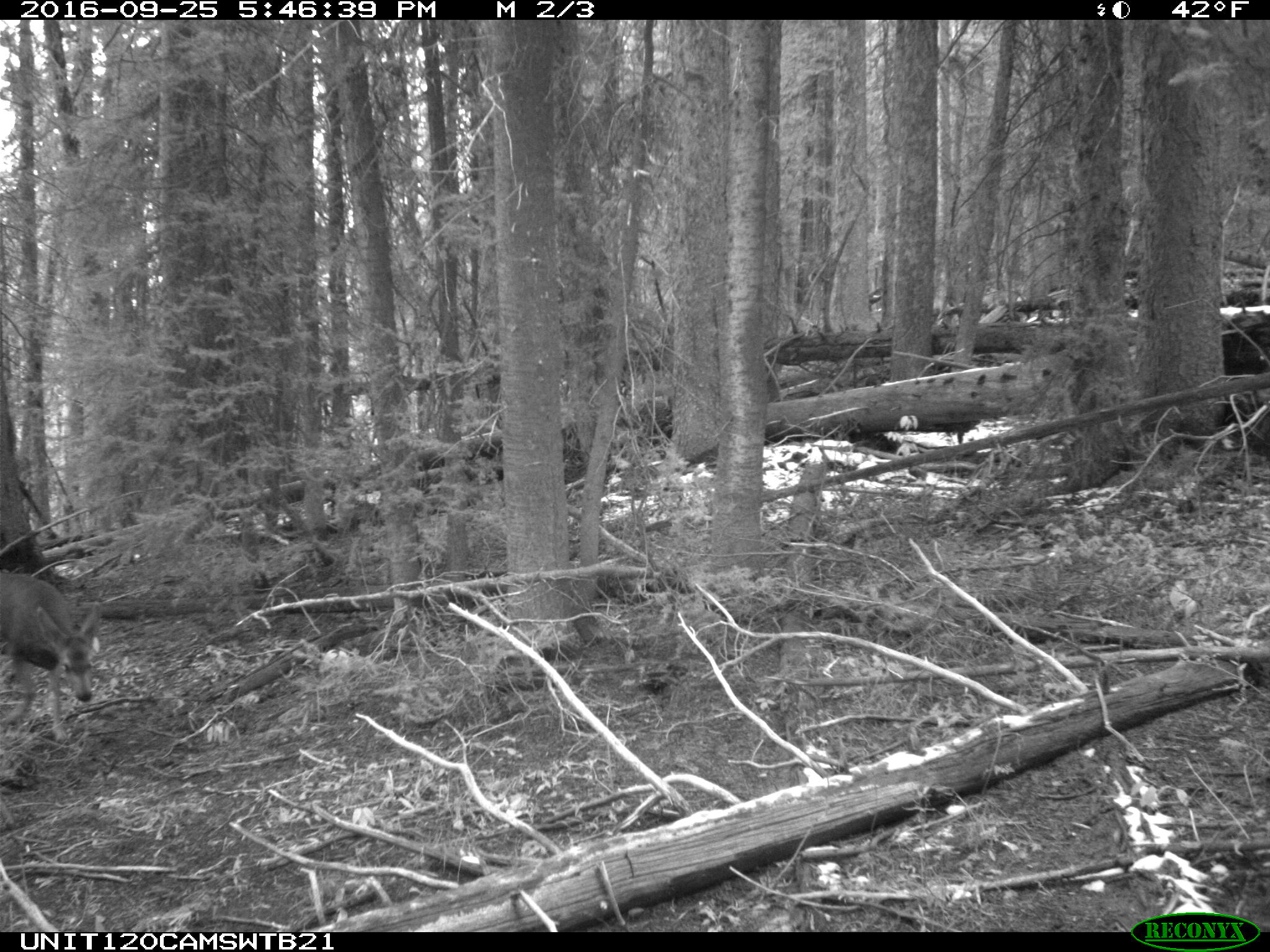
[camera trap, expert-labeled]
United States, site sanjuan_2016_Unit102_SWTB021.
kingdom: Animalia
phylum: Chordata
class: Mammalia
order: Artiodactyla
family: Cervidae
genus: Odocoileus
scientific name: Odocoileus hemionus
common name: mule deer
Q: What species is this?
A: Odocoileus hemionus (mule deer).